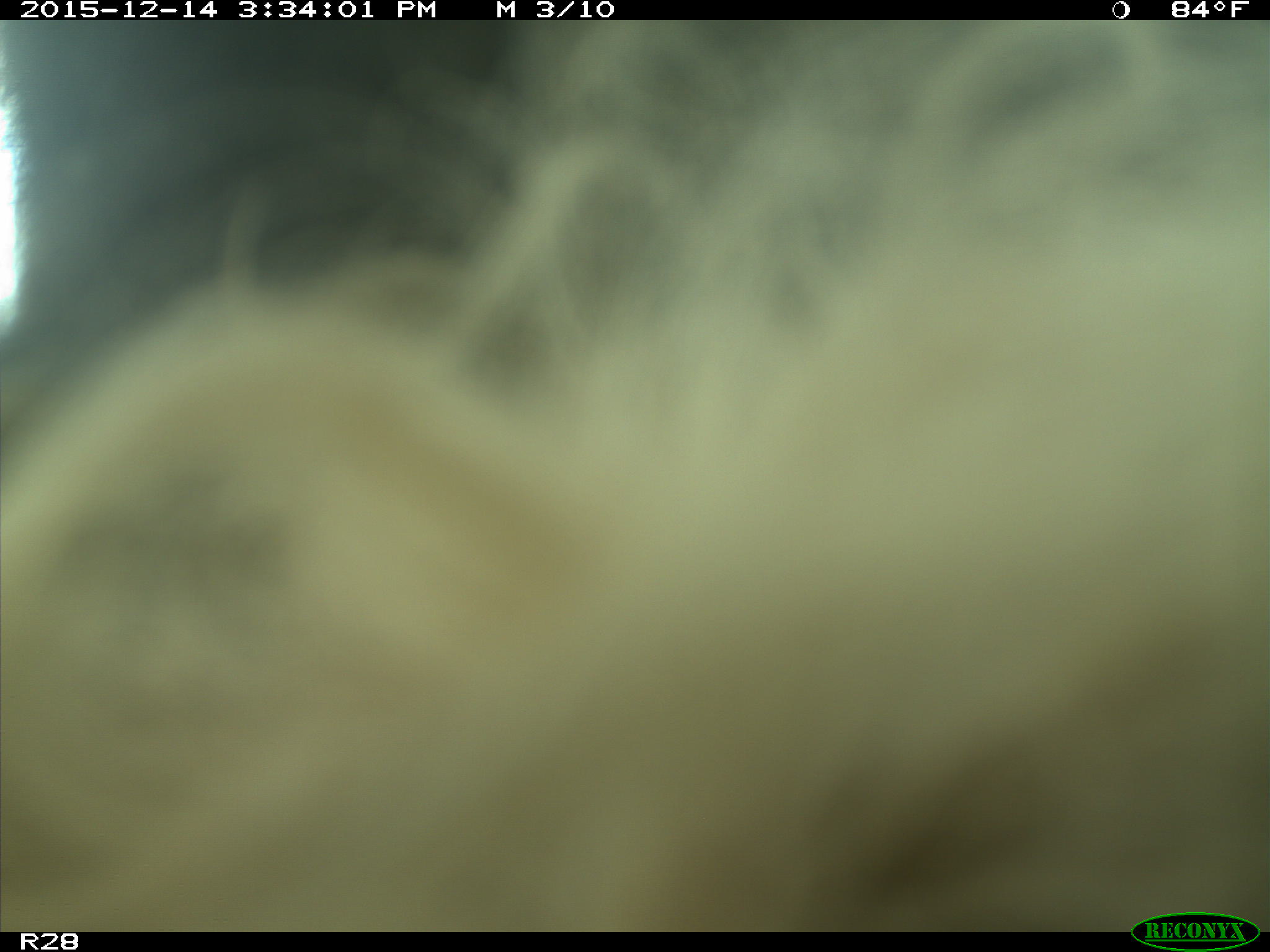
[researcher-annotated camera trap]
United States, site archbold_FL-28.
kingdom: Animalia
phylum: Chordata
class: Mammalia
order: Artiodactyla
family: Bovidae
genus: Bos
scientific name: Bos taurus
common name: domestic cow